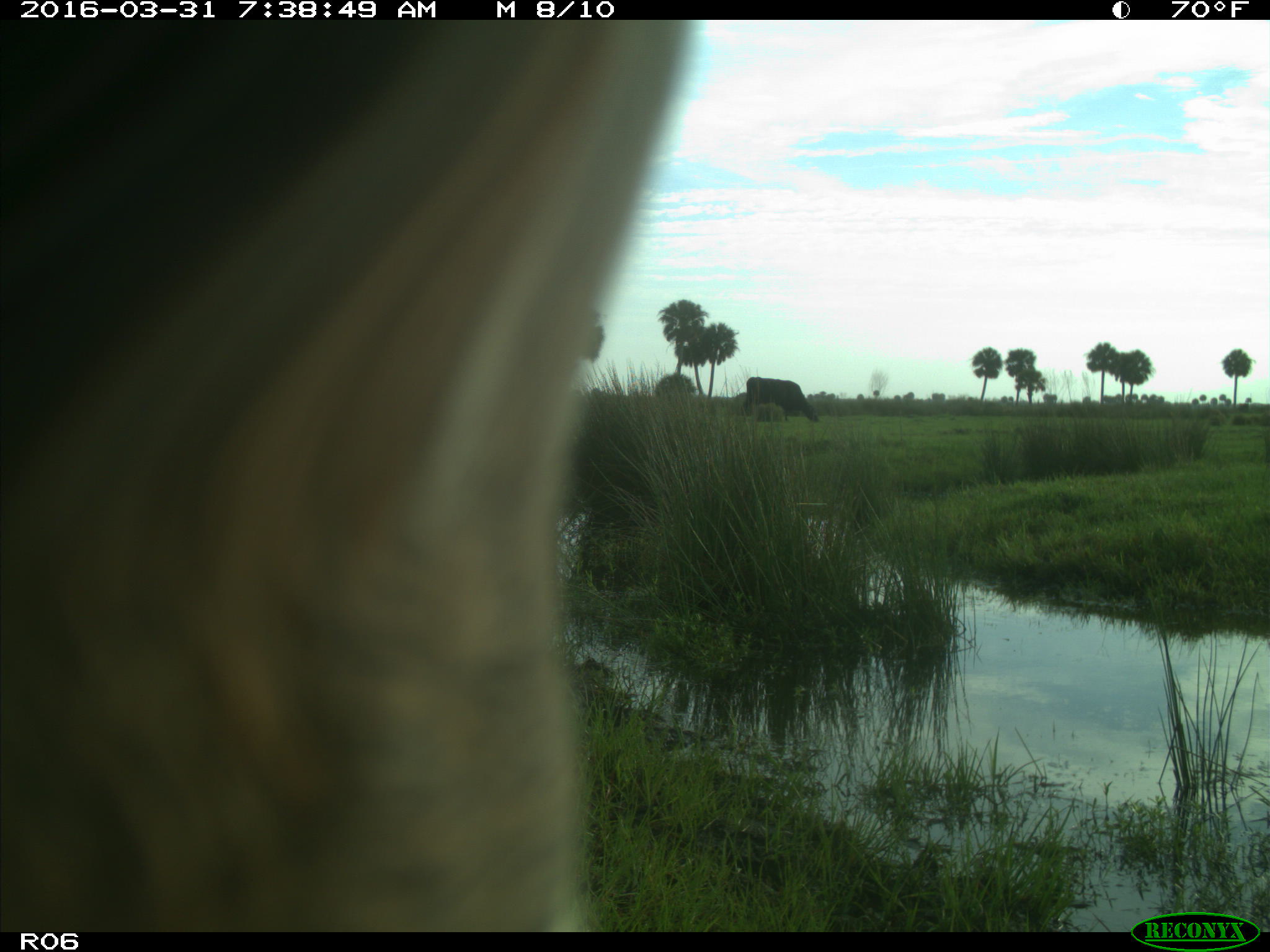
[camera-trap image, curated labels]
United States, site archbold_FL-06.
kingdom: Animalia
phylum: Chordata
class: Mammalia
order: Artiodactyla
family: Bovidae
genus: Bos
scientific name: Bos taurus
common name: domestic cow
Bos taurus (domestic cow).